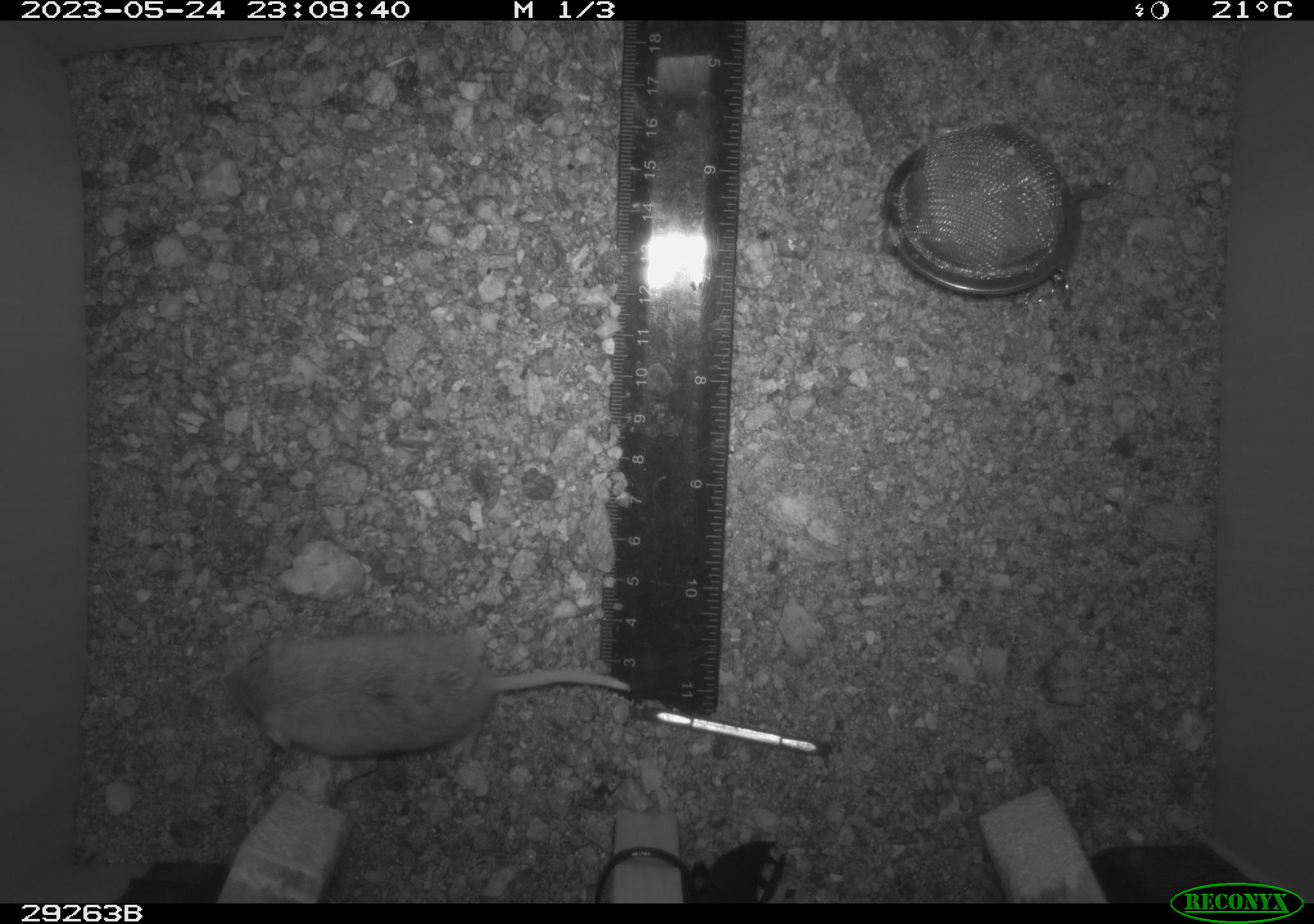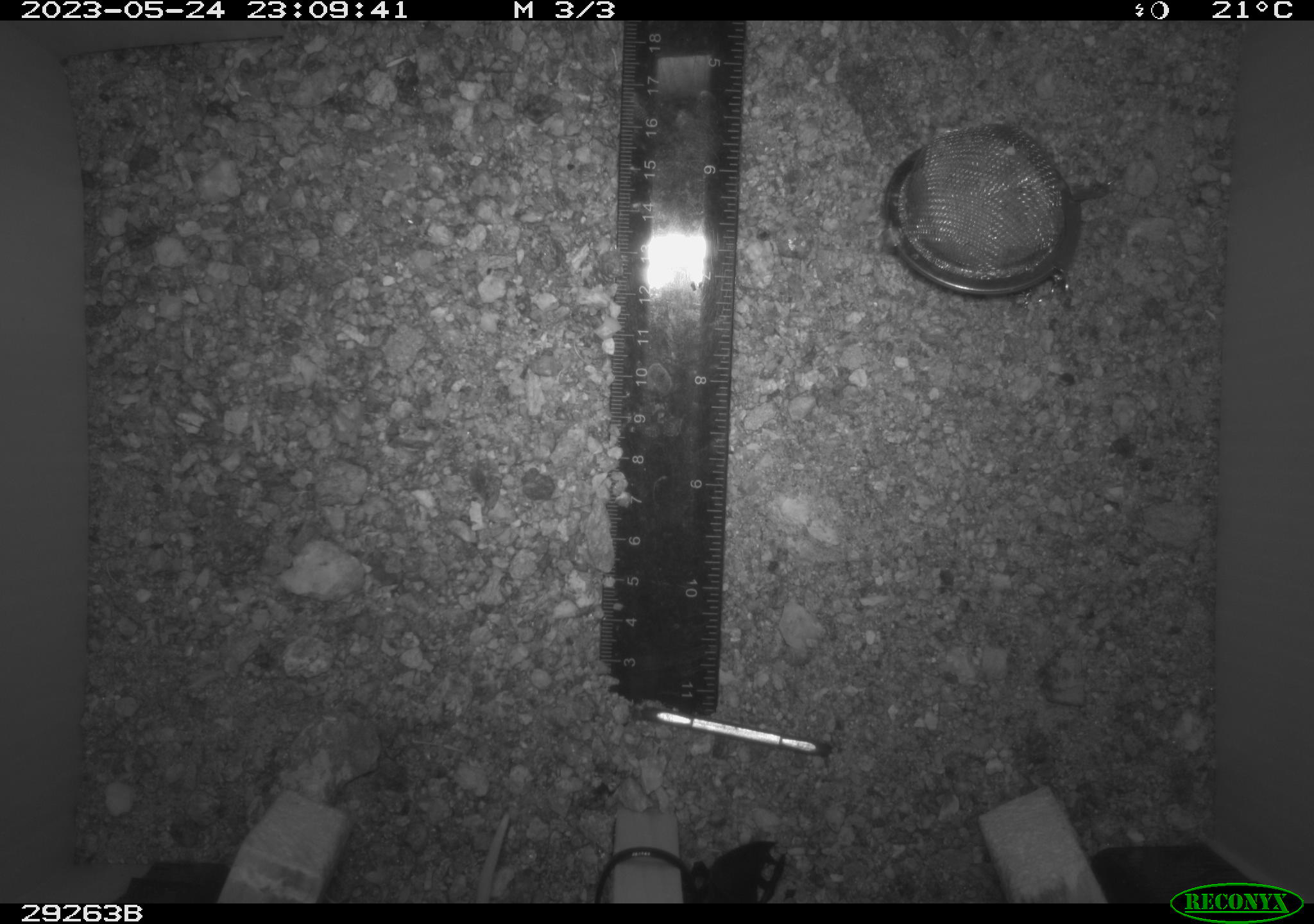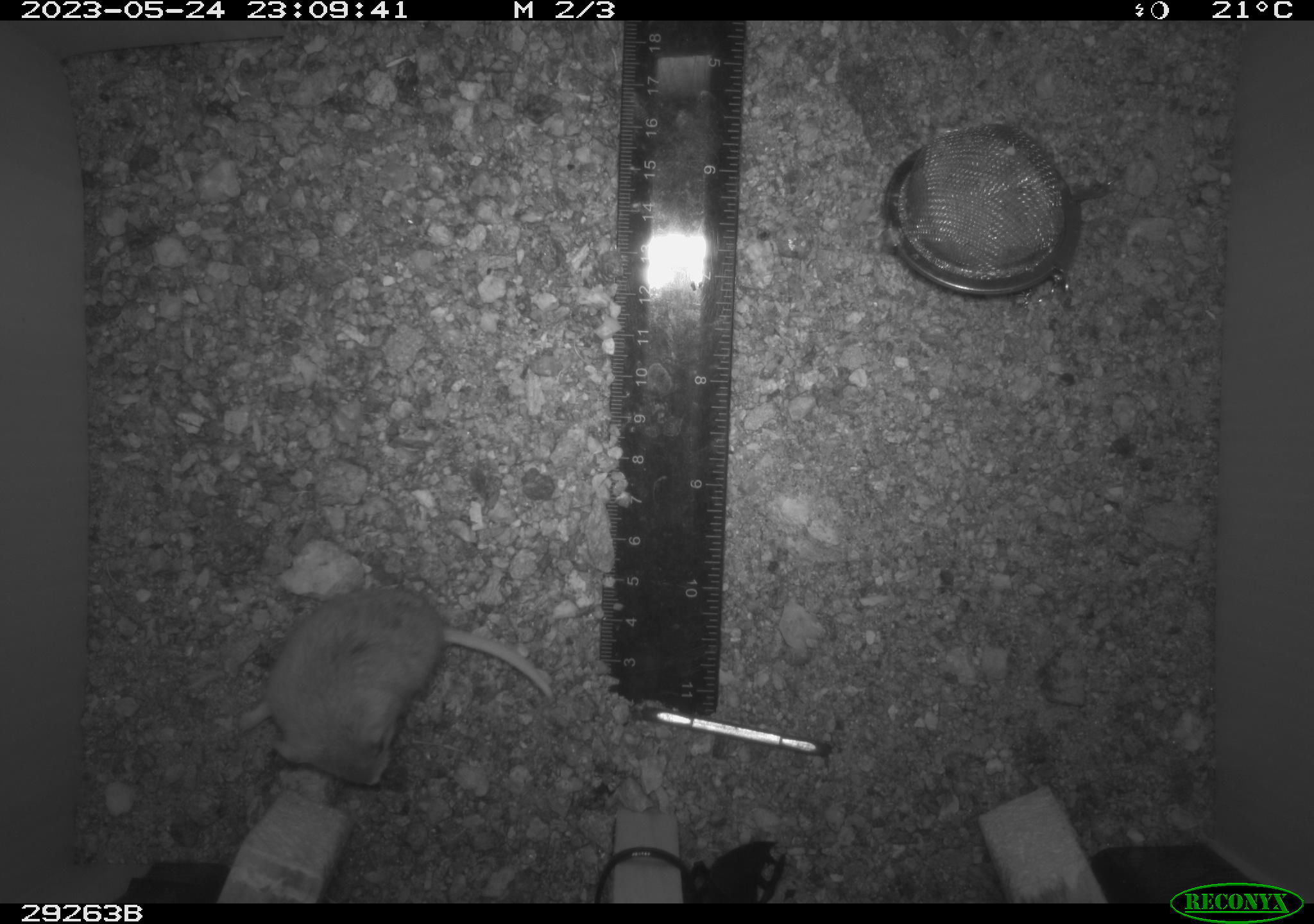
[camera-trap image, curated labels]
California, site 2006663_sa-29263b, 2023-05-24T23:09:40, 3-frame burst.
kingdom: Animalia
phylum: Chordata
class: Mammalia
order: Rodentia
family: Cricetidae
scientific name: Arvicolinae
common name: voles, lemmings, and muskrats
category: arvicolinae subfamily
Arvicolinae subfamily (voles, lemmings, and muskrats) (Arvicolinae).